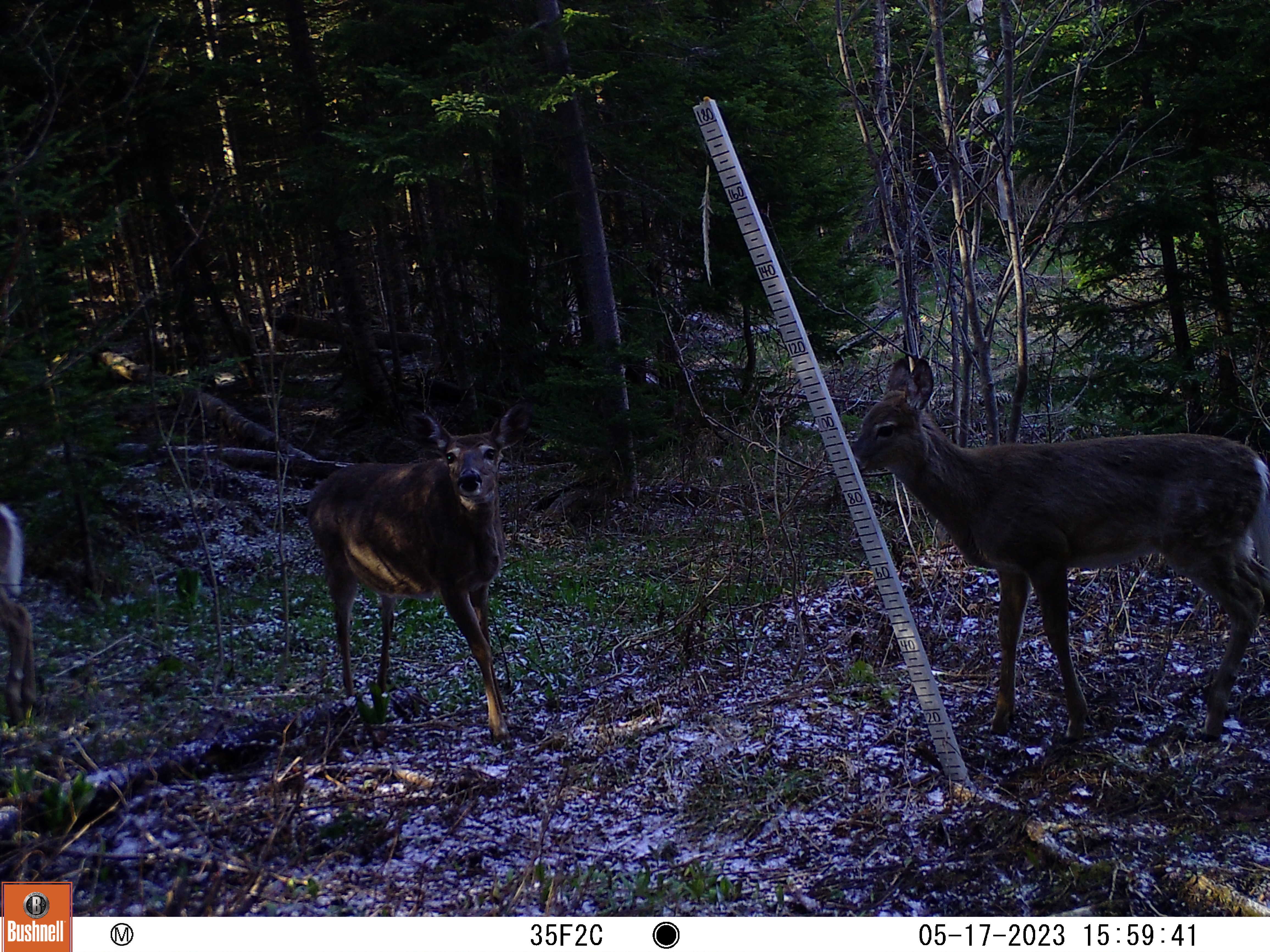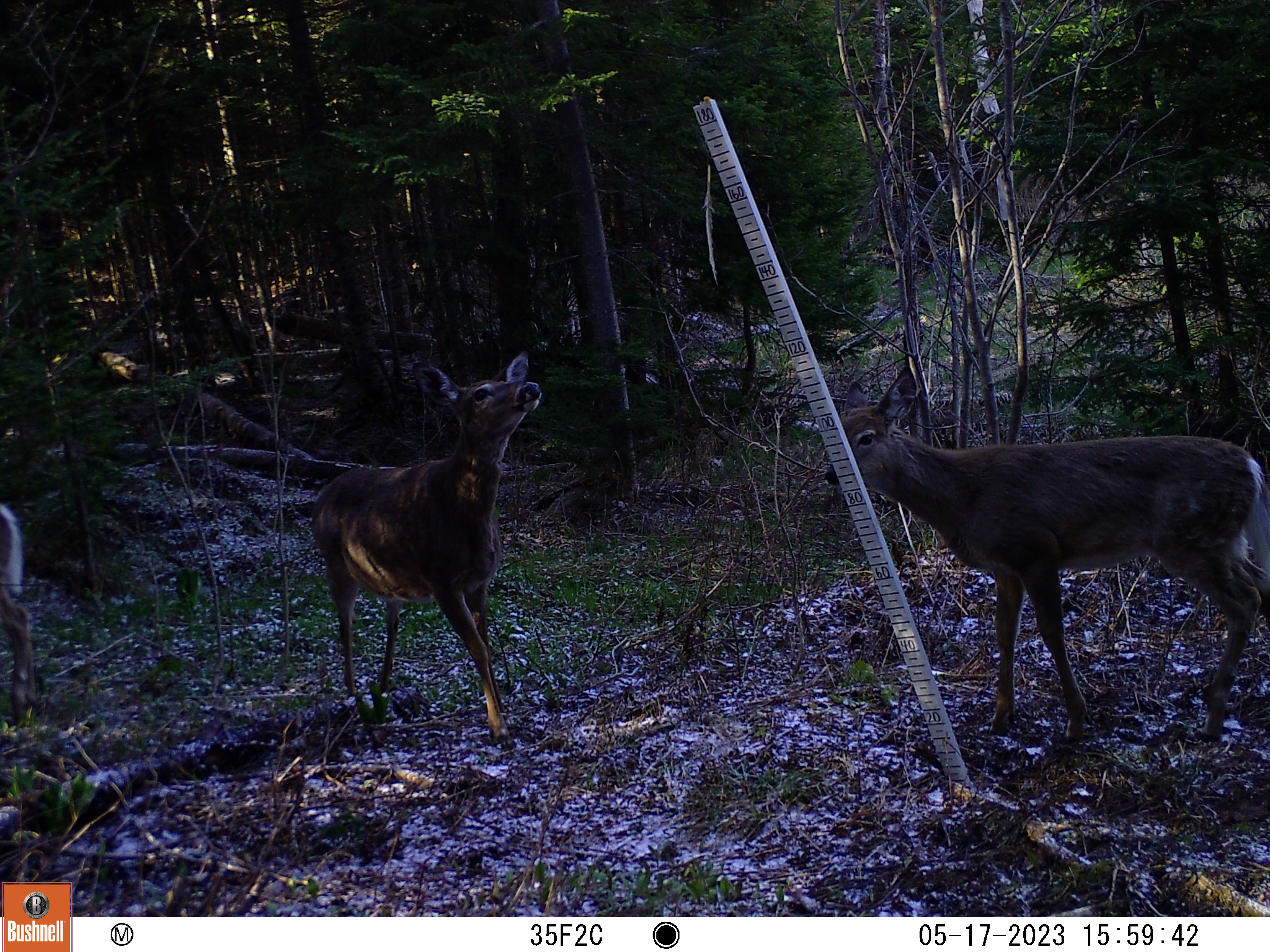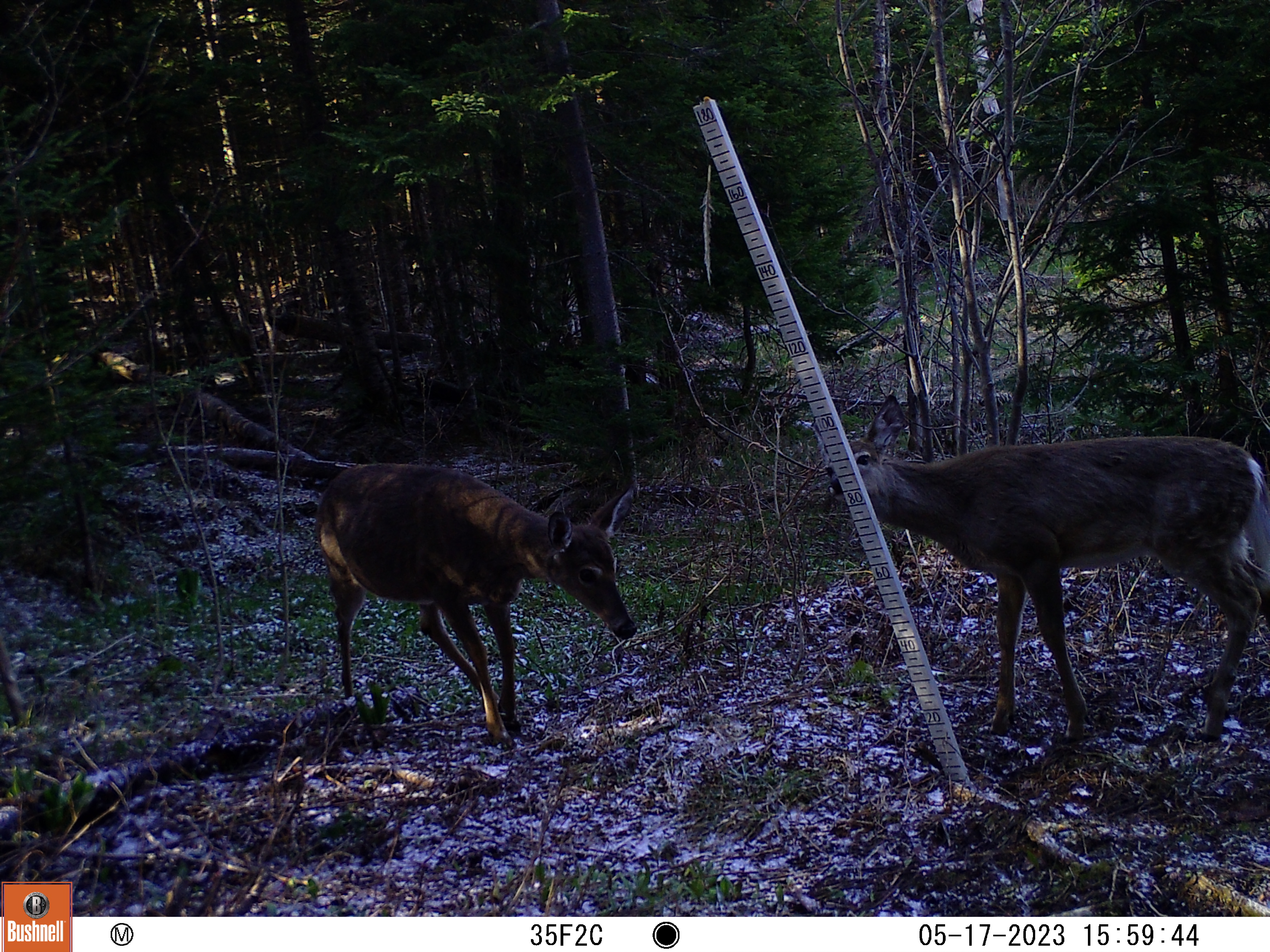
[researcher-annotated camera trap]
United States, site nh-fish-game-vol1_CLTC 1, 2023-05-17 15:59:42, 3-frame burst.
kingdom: Animalia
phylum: Chordata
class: Mammalia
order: Artiodactyla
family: Cervidae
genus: Odocoileus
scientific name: Odocoileus virginianus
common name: white-tailed deer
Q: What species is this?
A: White-tailed deer (Odocoileus virginianus).